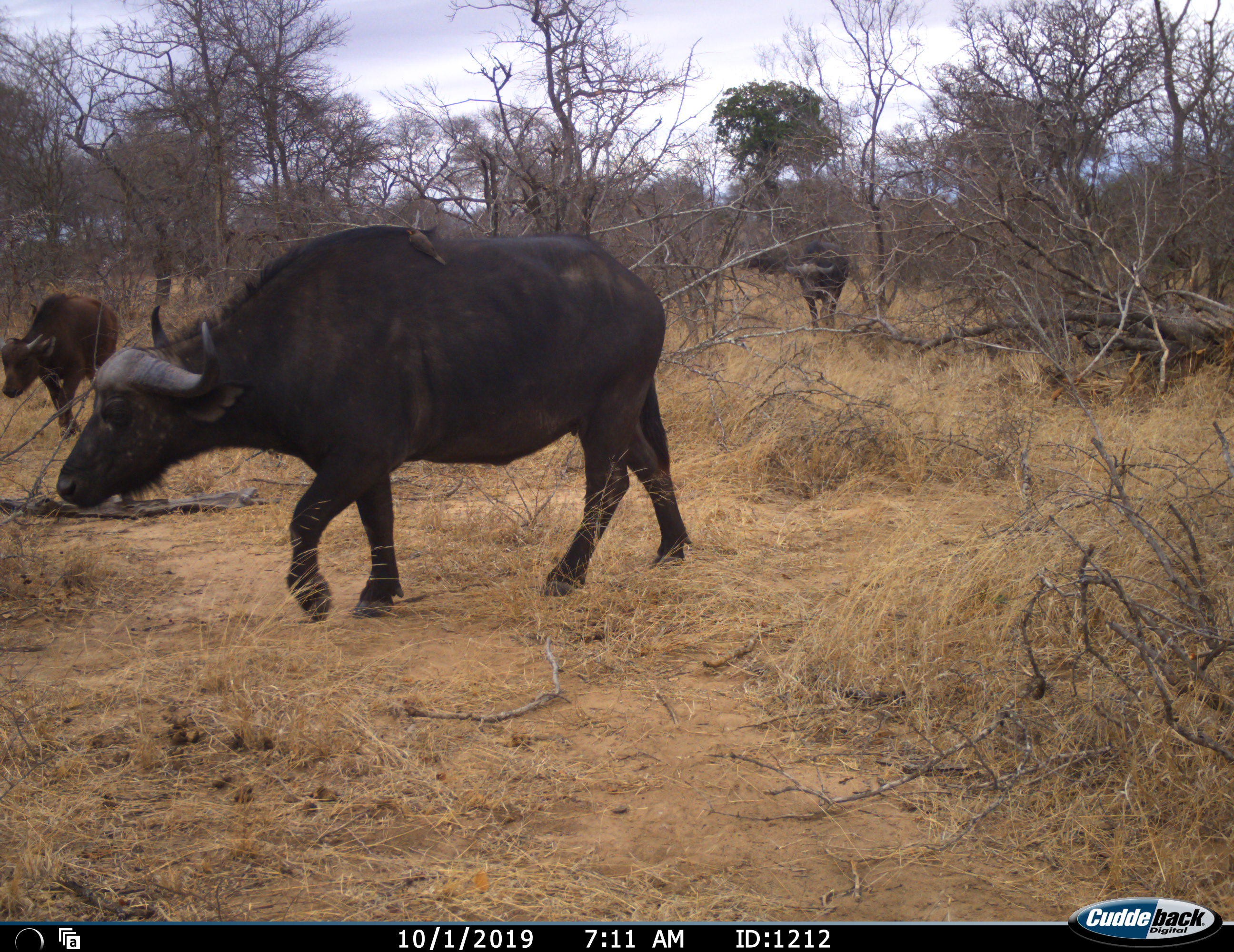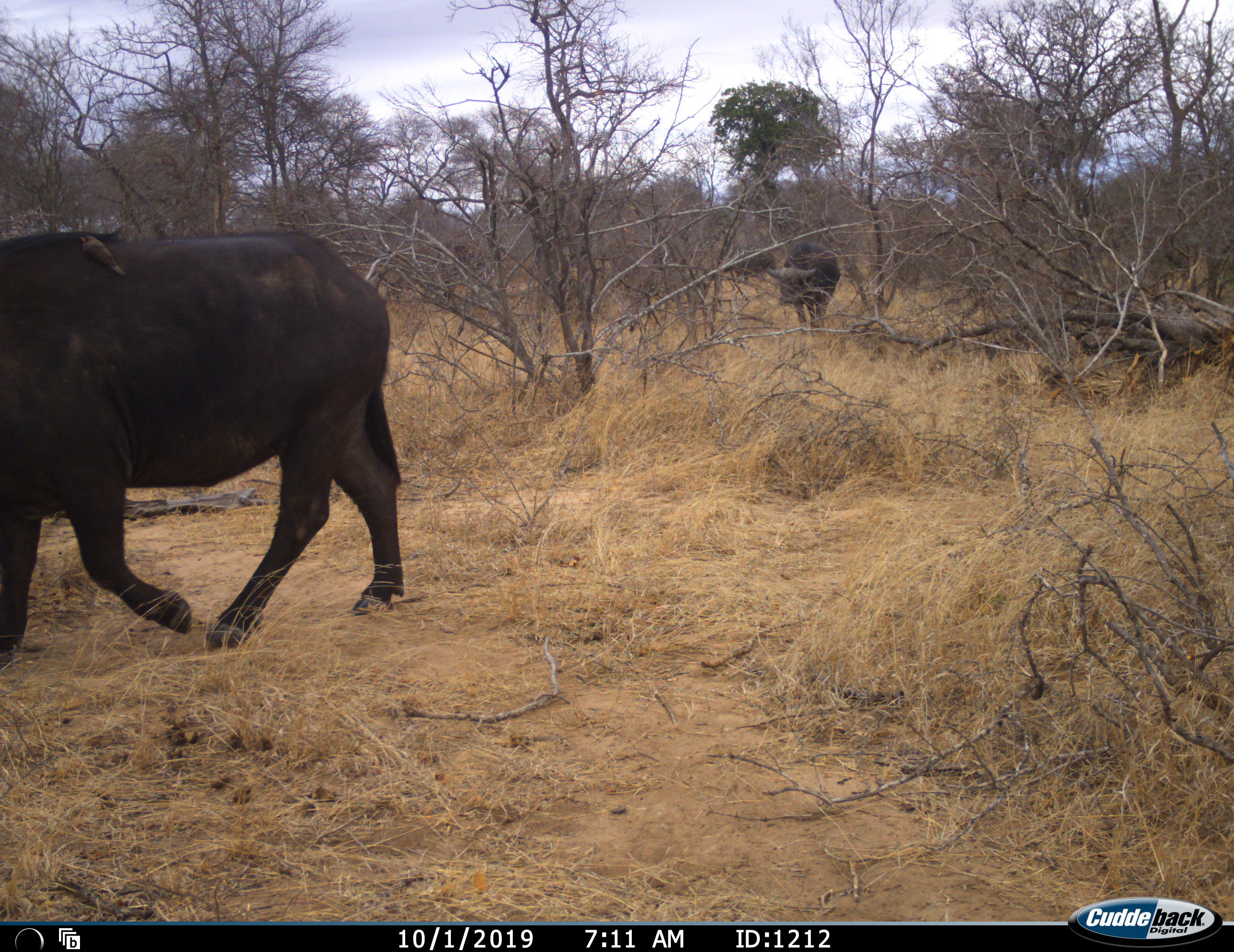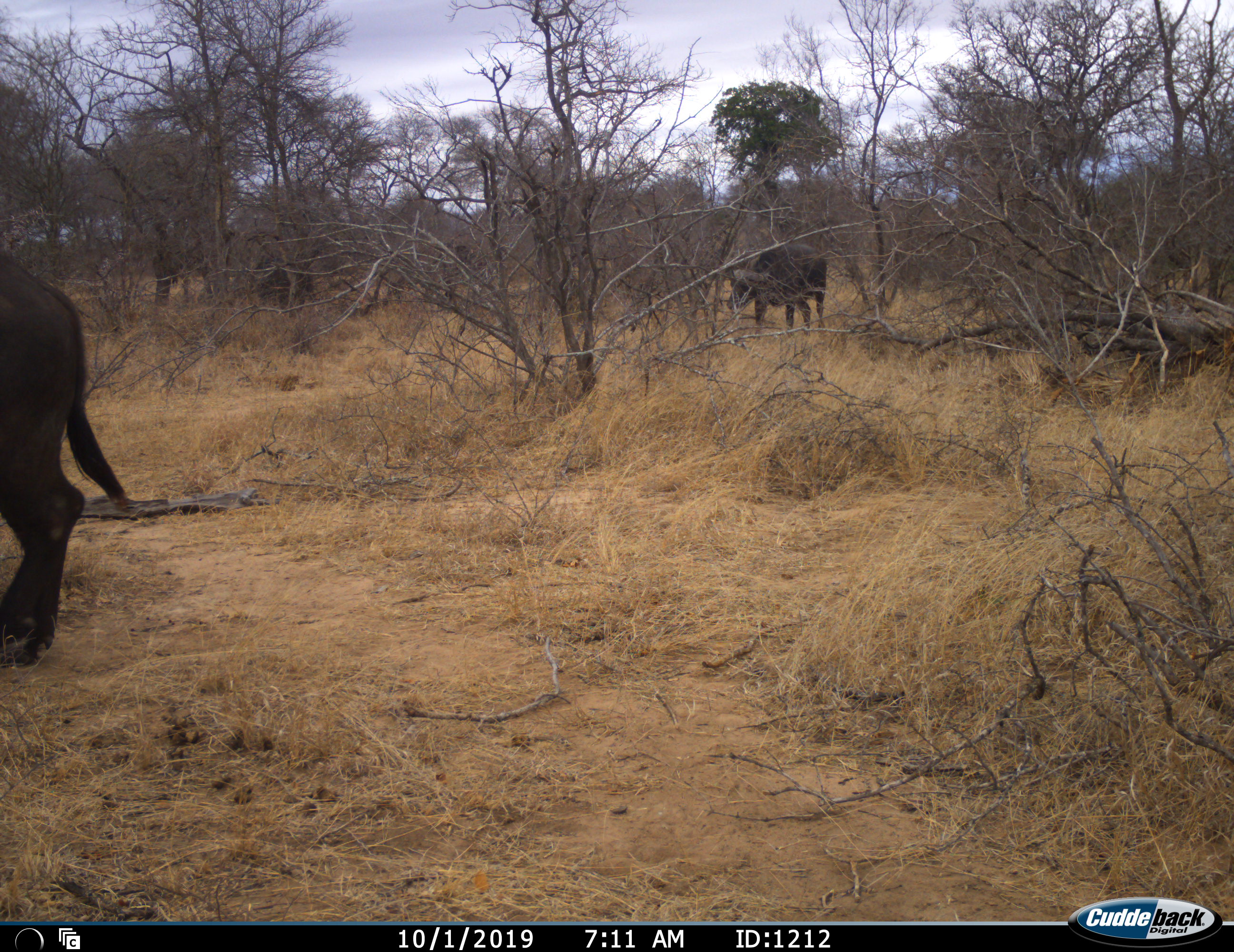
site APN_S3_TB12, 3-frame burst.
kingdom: Animalia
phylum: Chordata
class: Mammalia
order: Artiodactyla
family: Bovidae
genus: Syncerus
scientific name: Syncerus caffer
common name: african buffalo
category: buffalo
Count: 4.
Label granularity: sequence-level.